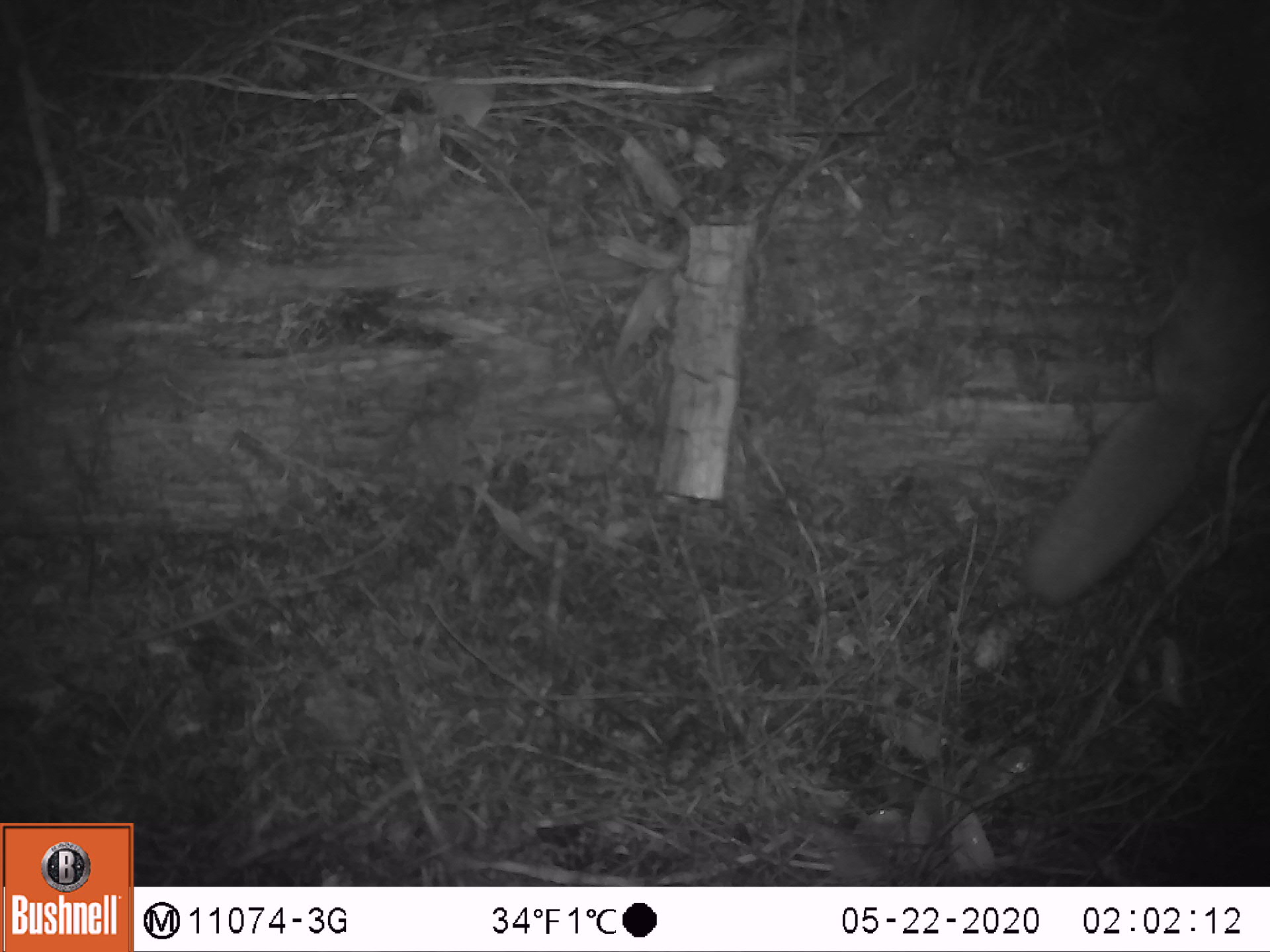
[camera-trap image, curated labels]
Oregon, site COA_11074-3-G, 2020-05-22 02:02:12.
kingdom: Animalia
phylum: Chordata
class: Mammalia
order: Rodentia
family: Sciuridae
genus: Glaucomys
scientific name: Glaucomys oregonensis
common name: humboldt's flying squirrel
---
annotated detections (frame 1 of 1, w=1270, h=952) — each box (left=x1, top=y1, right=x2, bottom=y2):
humboldt's flying squirrel: (left=1009, top=203, right=1267, bottom=621)